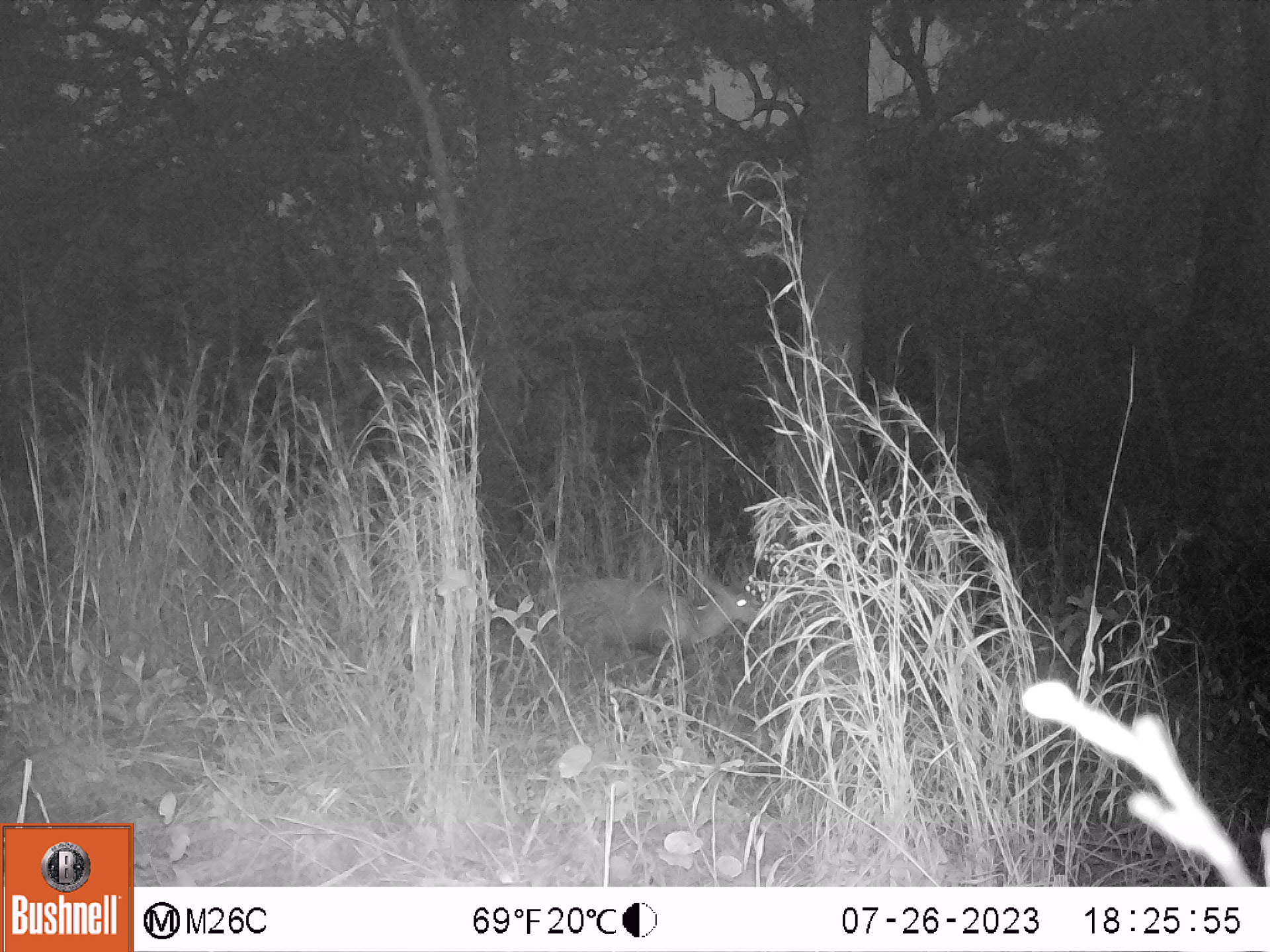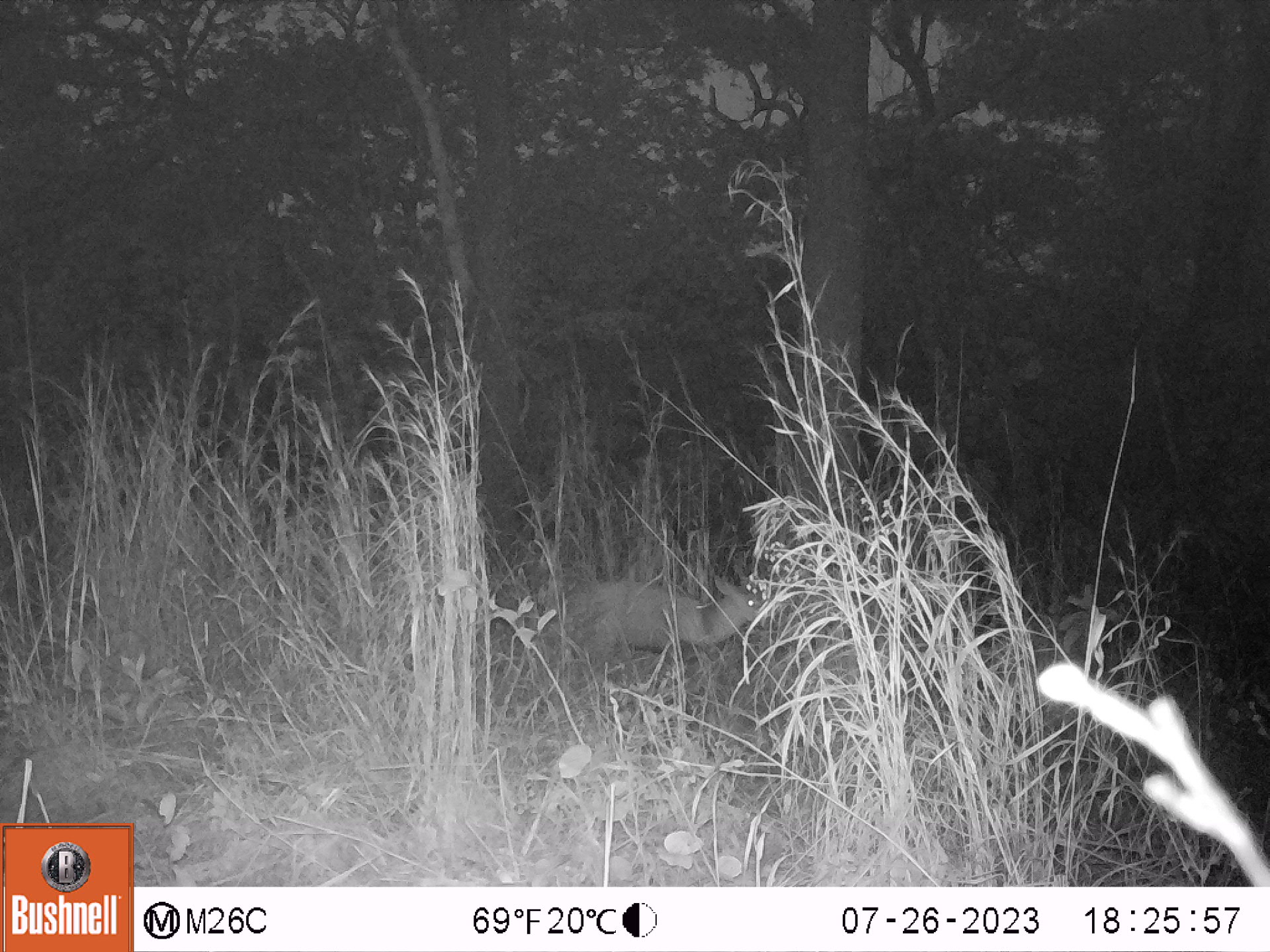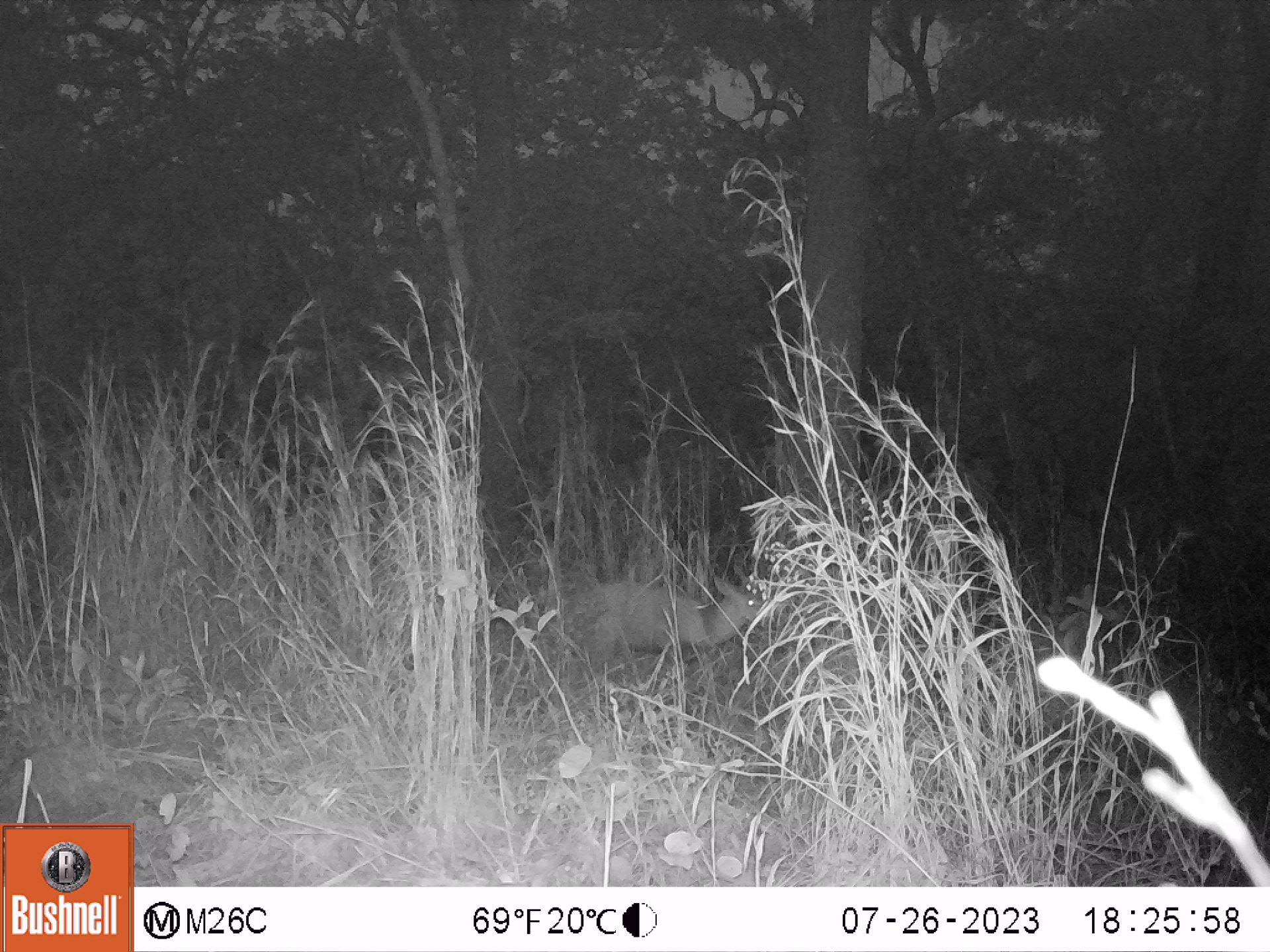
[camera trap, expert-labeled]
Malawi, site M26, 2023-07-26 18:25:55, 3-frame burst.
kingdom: Animalia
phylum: Chordata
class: Mammalia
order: Artiodactyla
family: Bovidae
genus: Tragelaphus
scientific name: Tragelaphus sylvaticus sylvaticus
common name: cape bushbuck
Cape bushbuck (Tragelaphus sylvaticus sylvaticus), count 1.